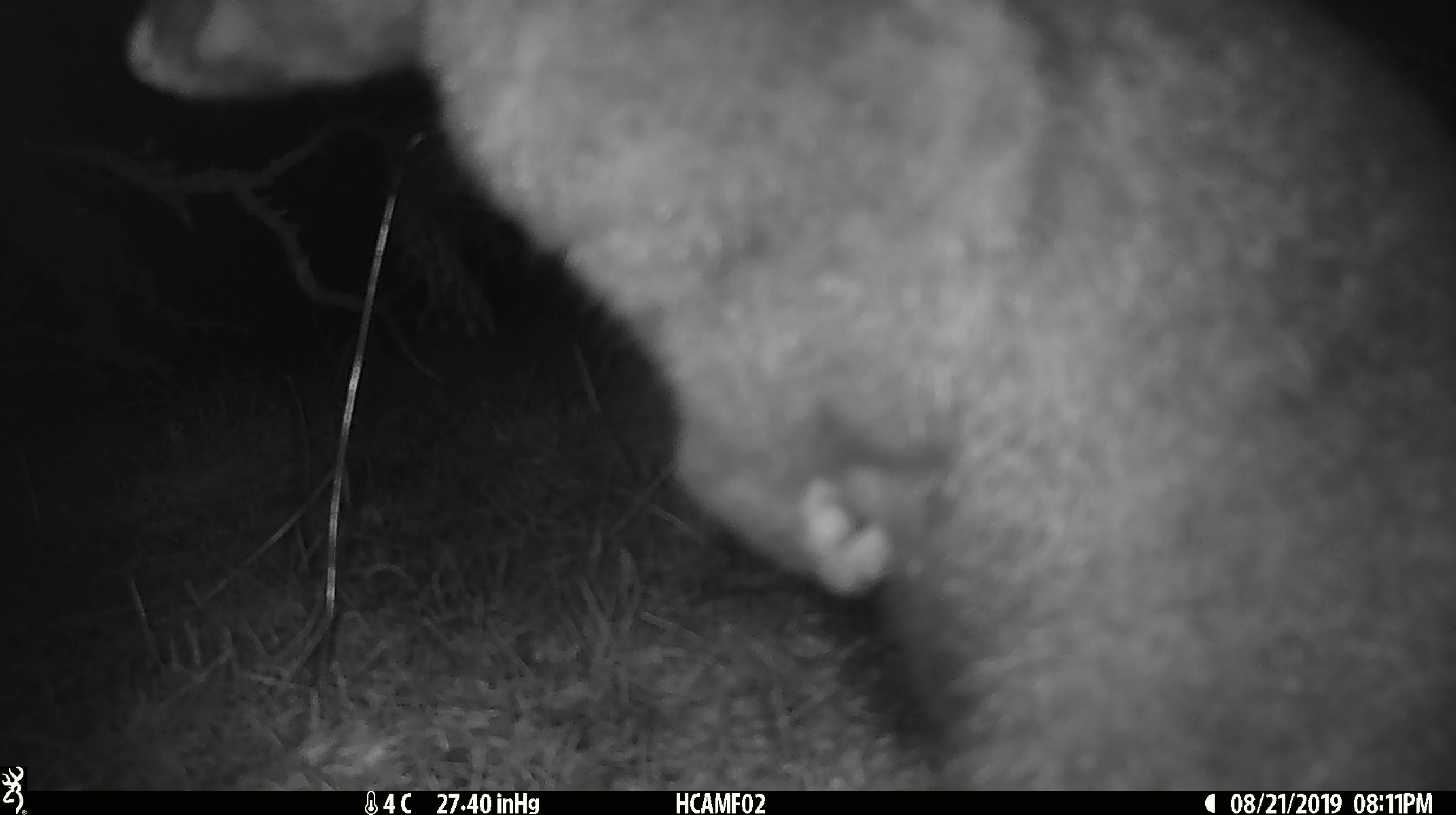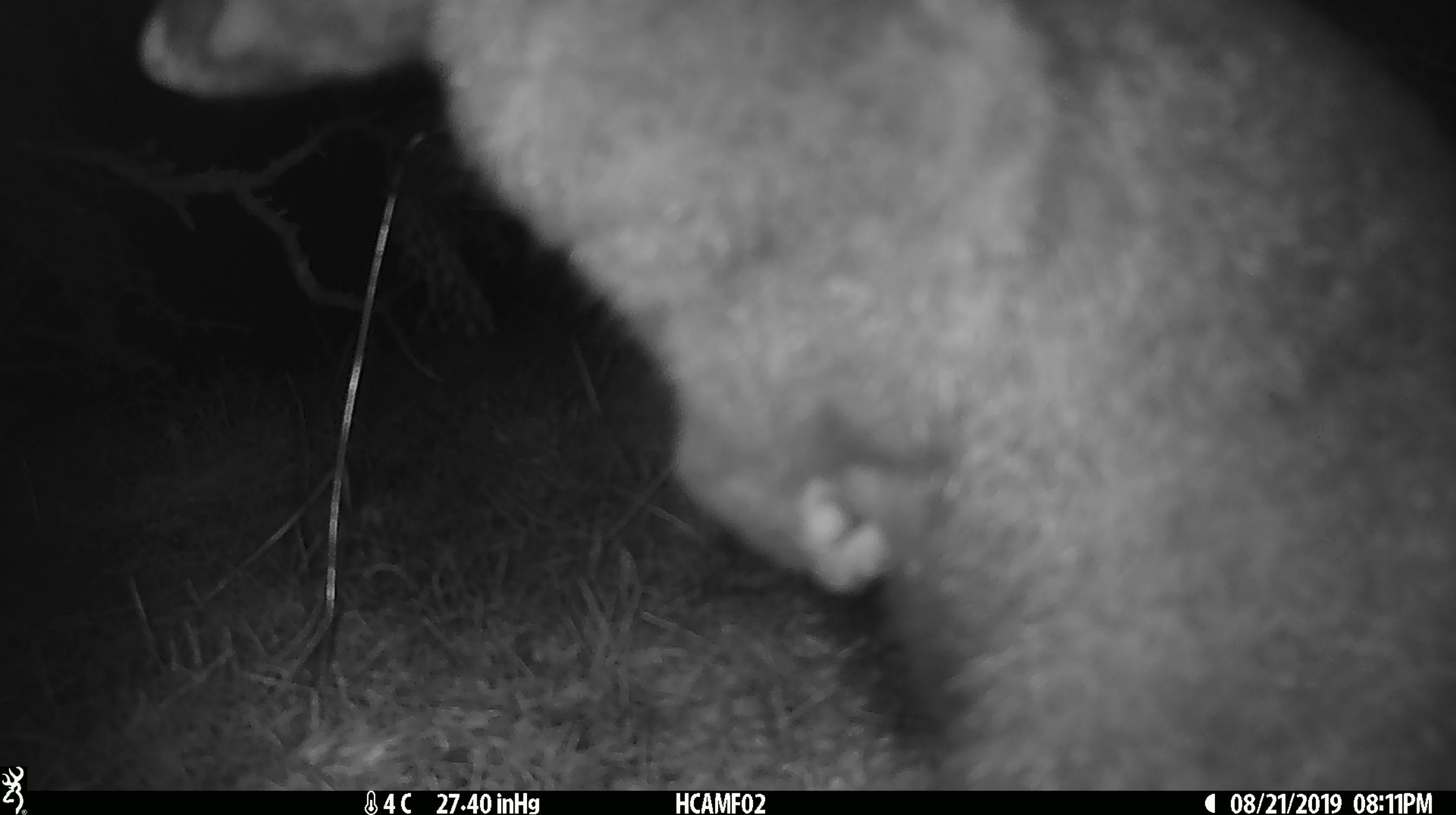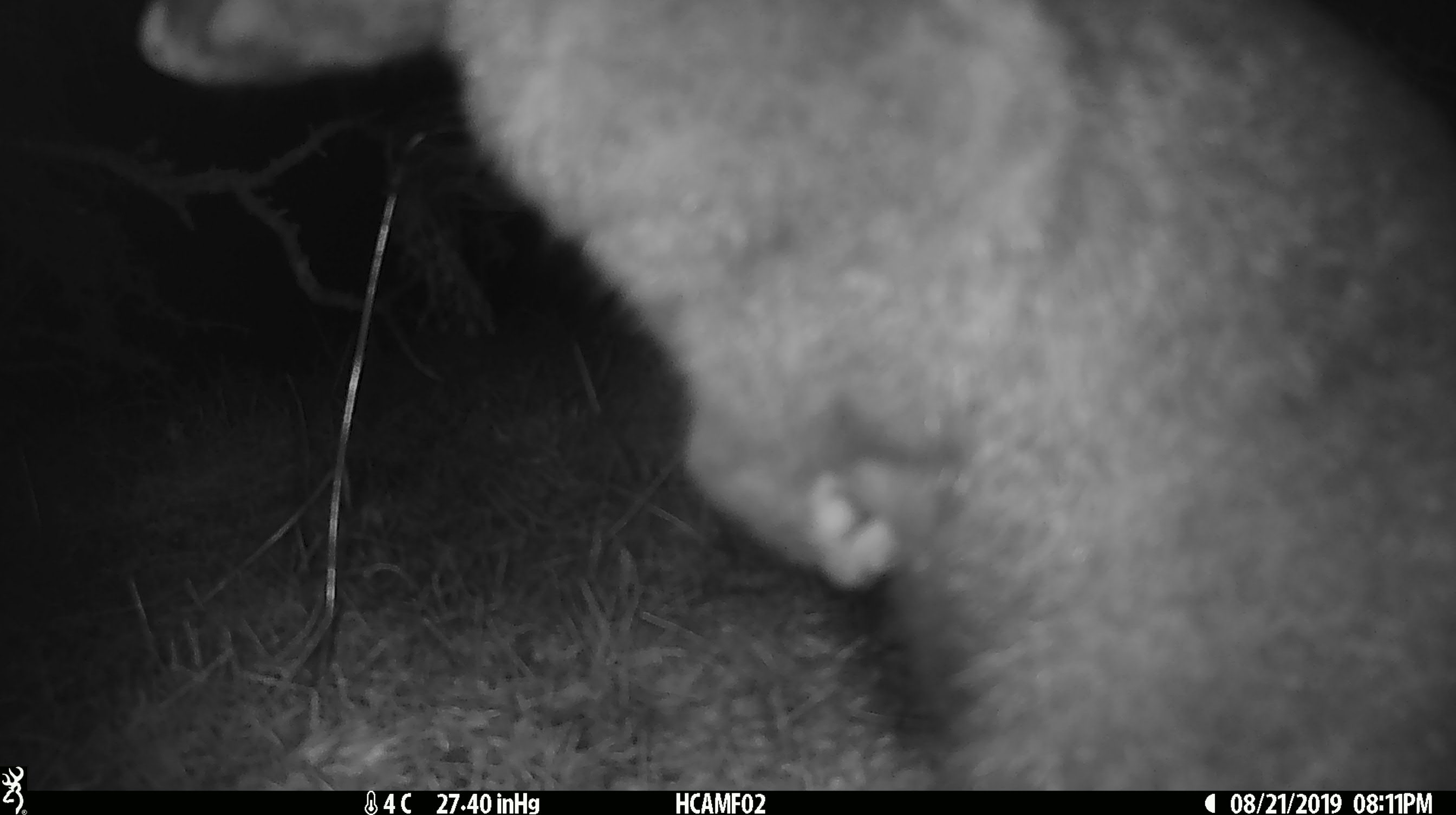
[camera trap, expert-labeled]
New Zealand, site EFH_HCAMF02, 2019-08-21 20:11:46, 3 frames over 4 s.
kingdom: Animalia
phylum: Chordata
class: Mammalia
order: Diprotodontia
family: Phalangeridae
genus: Trichosurus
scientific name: Trichosurus vulpecula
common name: common brushtail possum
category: possum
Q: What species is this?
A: Possum (common brushtail possum) (Trichosurus vulpecula).